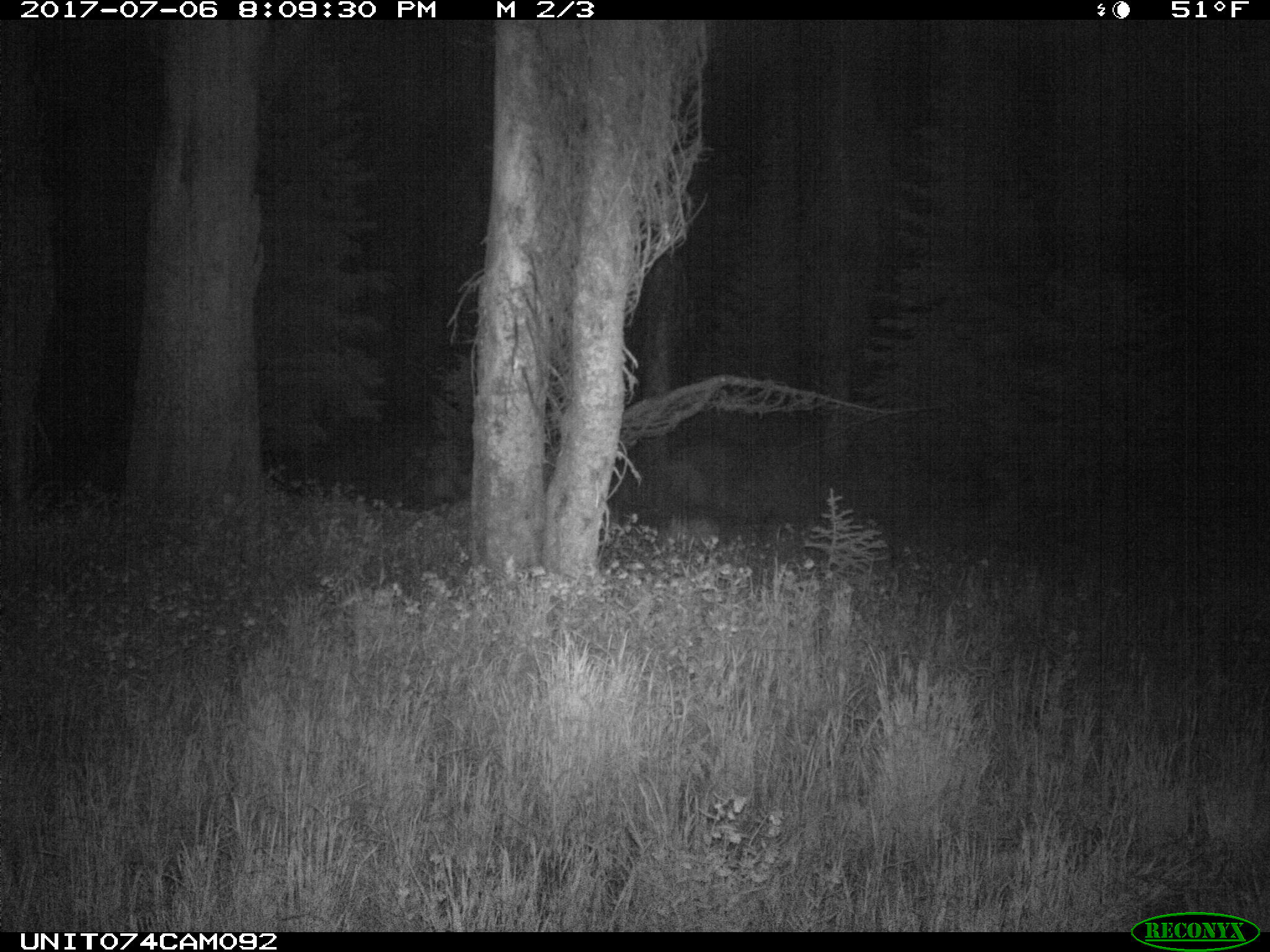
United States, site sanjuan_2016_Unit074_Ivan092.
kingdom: Animalia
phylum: Chordata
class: Mammalia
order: Artiodactyla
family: Cervidae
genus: Odocoileus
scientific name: Odocoileus hemionus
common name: mule deer